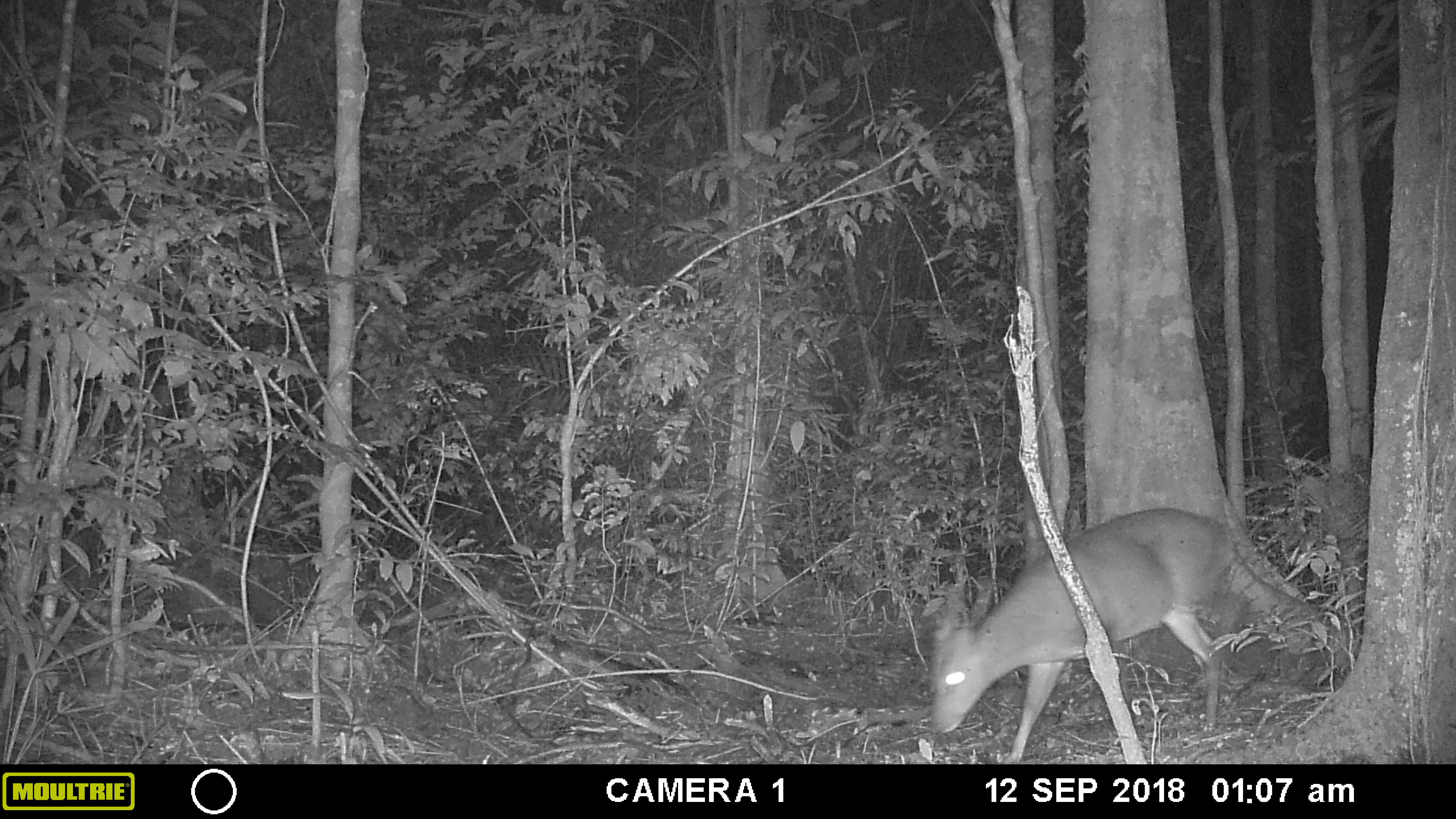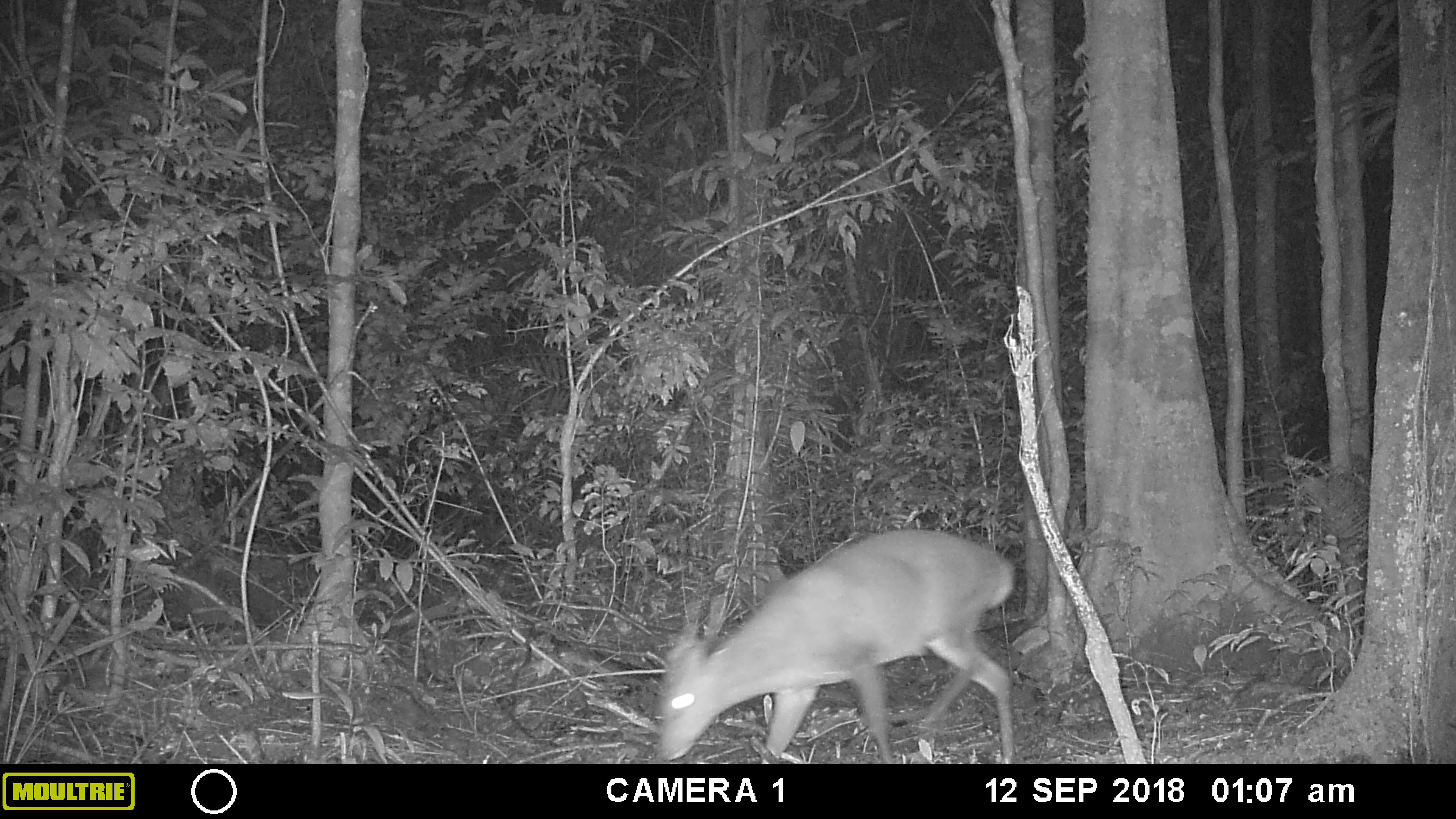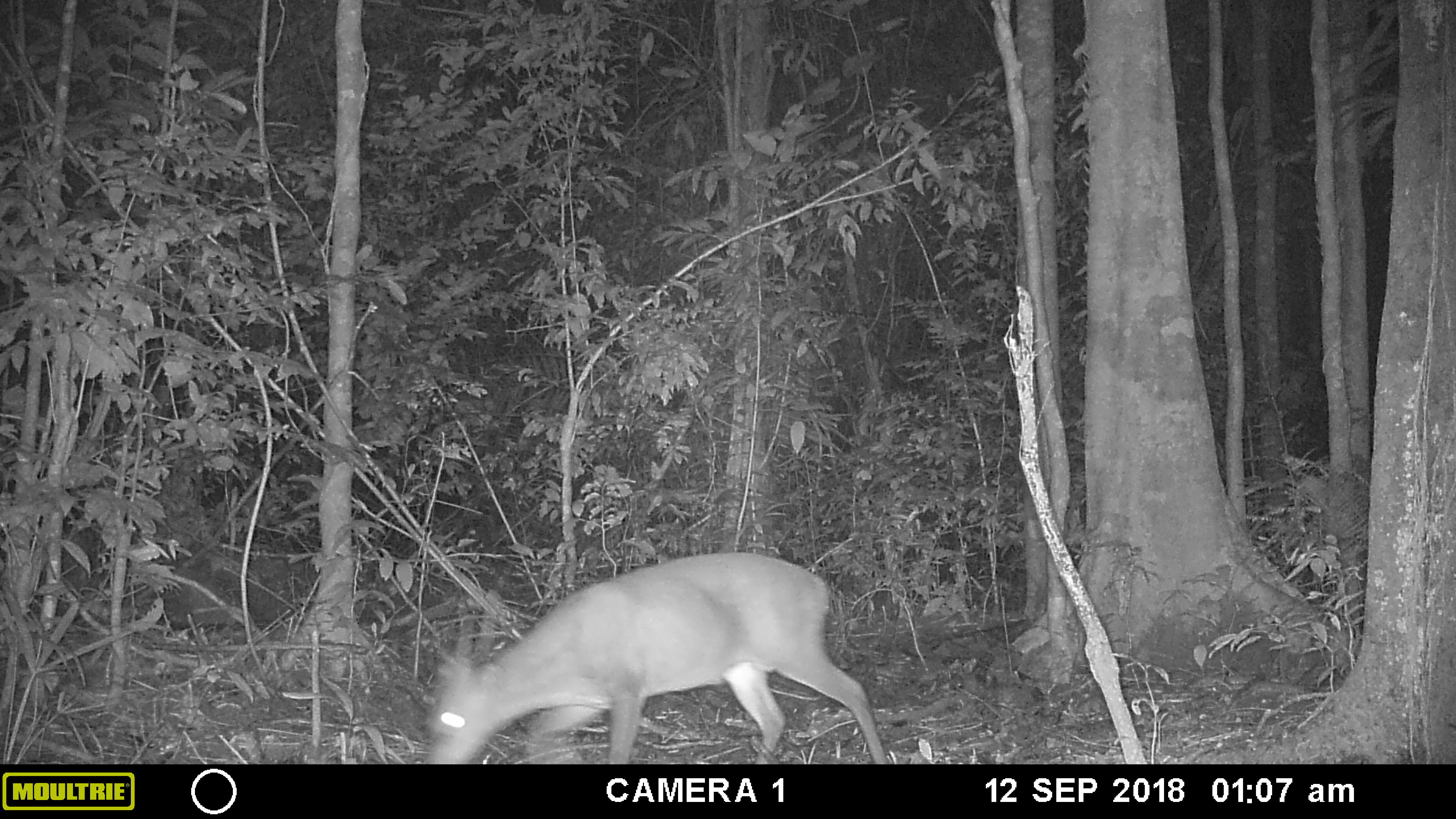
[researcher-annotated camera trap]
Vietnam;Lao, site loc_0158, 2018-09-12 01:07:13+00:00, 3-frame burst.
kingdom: Animalia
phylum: Chordata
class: Mammalia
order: Artiodactyla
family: Cervidae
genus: Muntiacus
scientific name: Muntiacus vuquangensis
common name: large-antlered muntjac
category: large antlered muntjac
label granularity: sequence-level